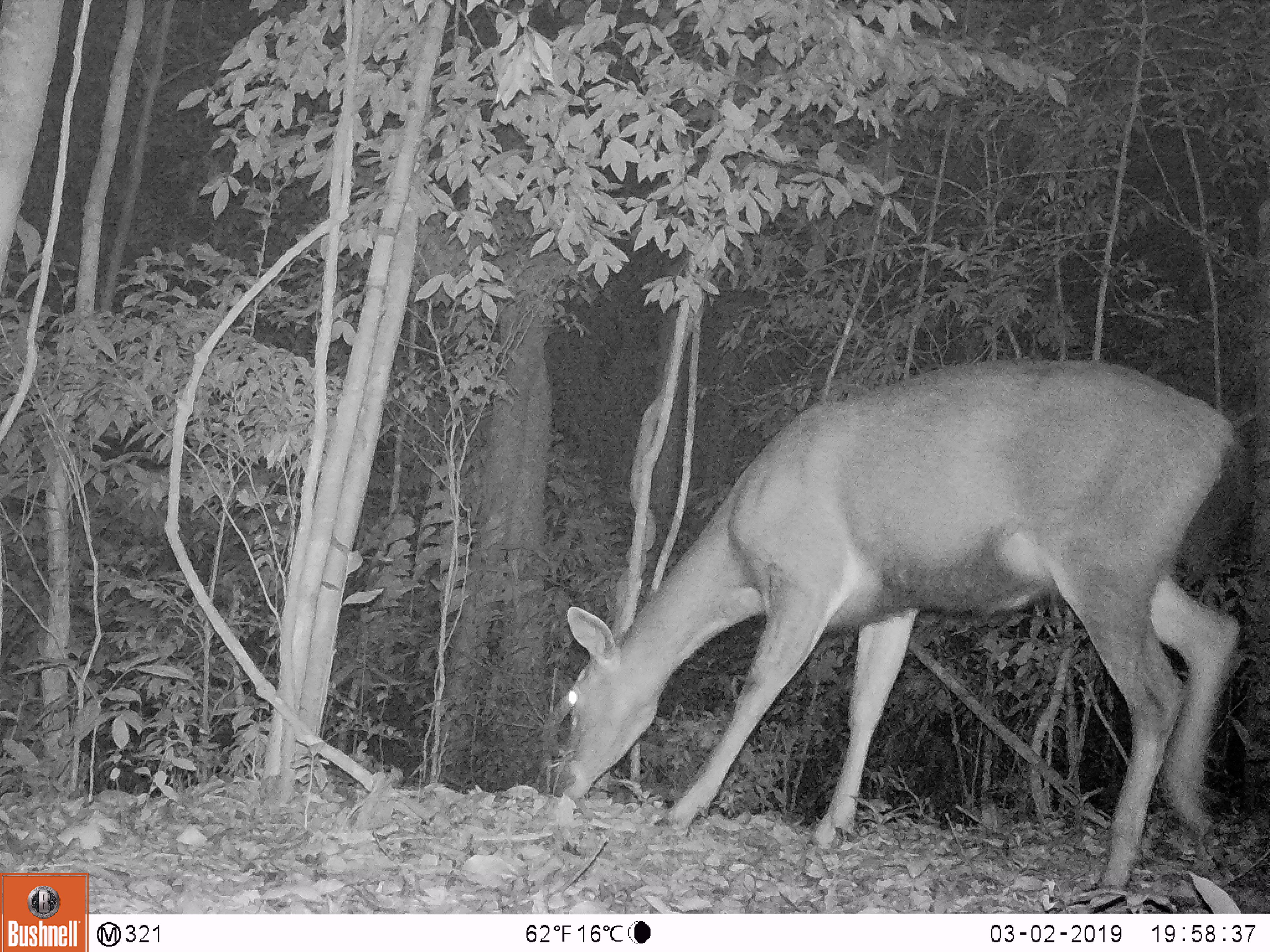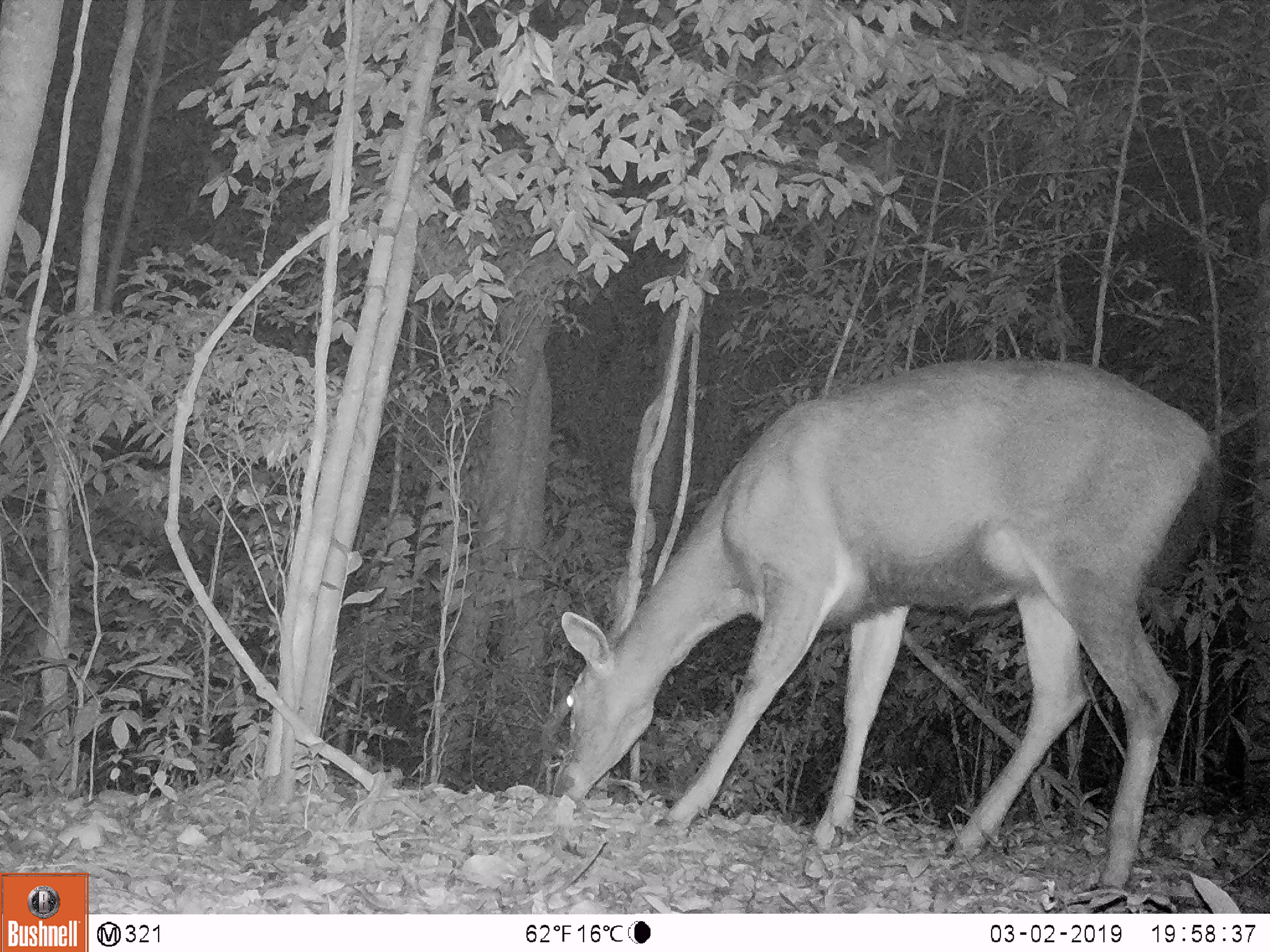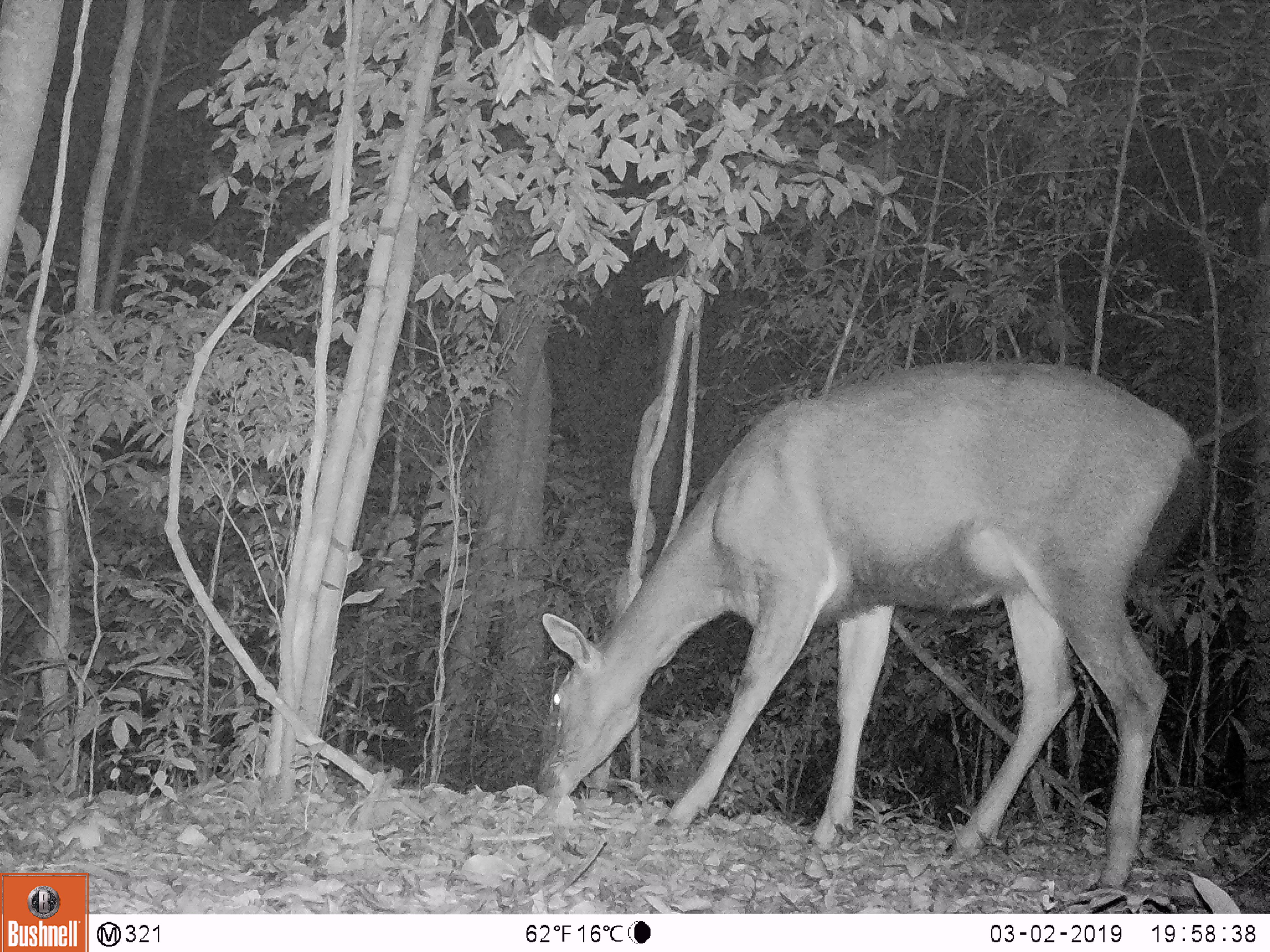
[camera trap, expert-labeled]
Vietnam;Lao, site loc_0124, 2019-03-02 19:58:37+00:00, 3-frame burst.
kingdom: Animalia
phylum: Chordata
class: Mammalia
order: Artiodactyla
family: Cervidae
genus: Rusa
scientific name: Rusa unicolor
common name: sambar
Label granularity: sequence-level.